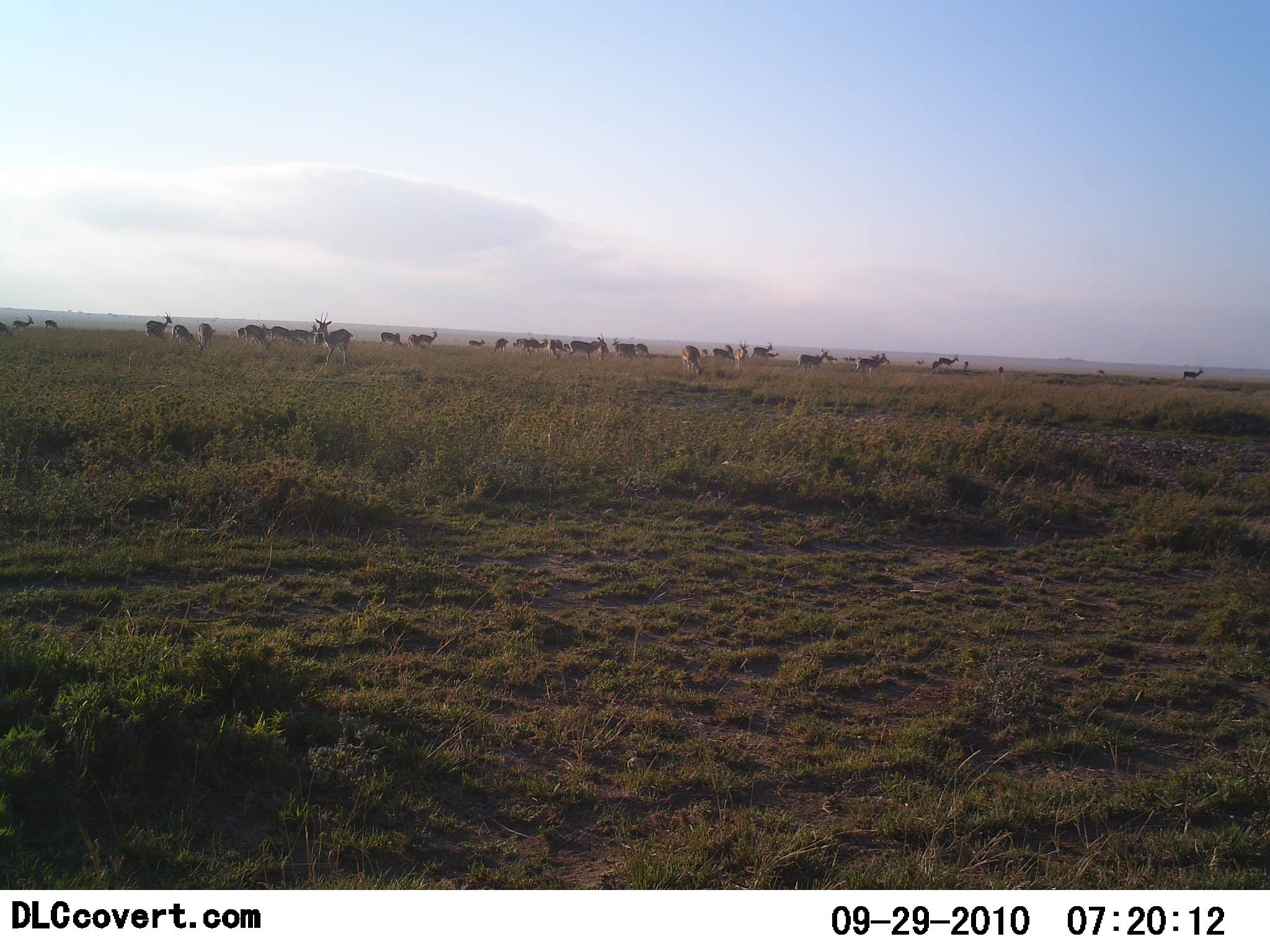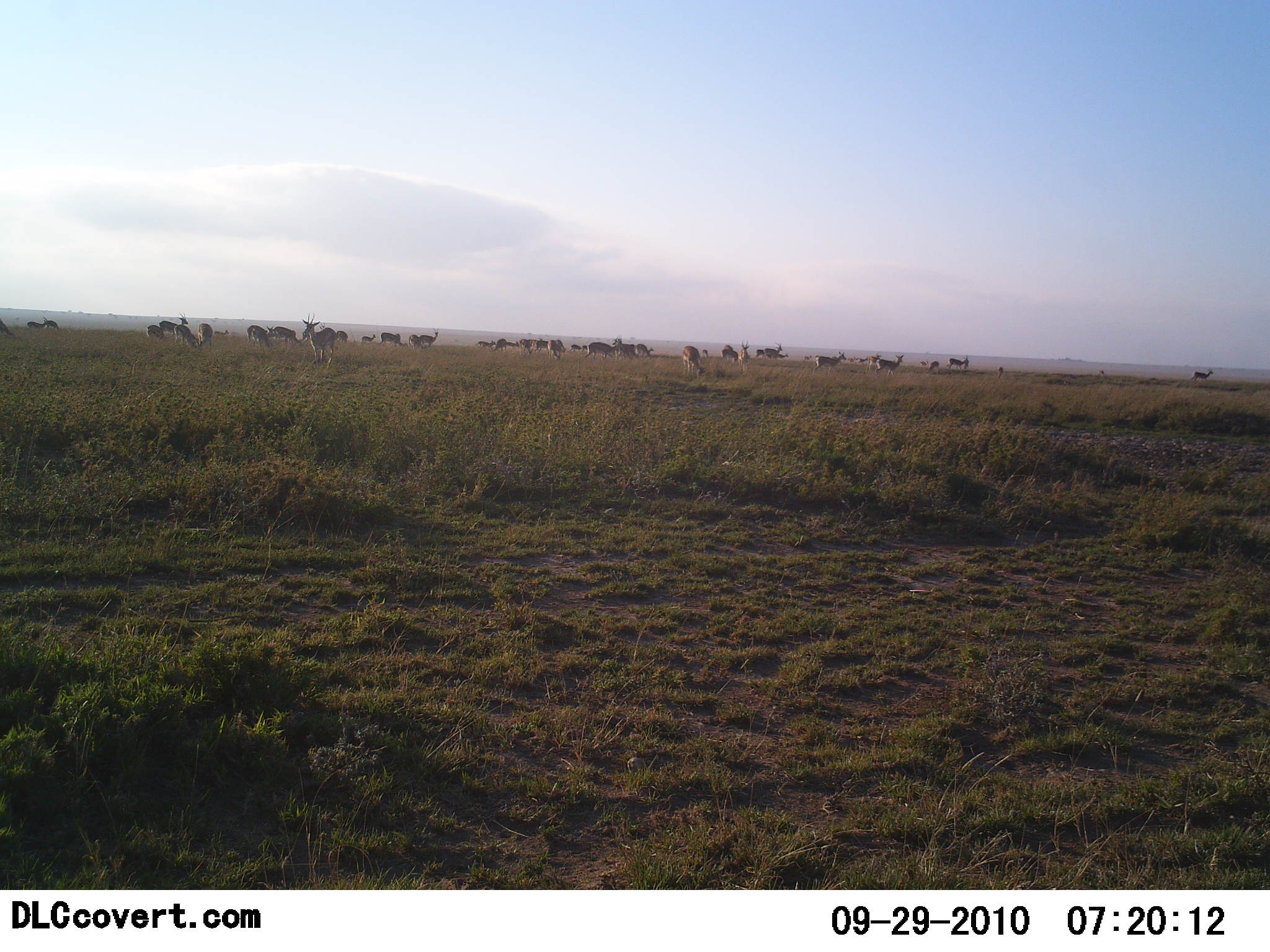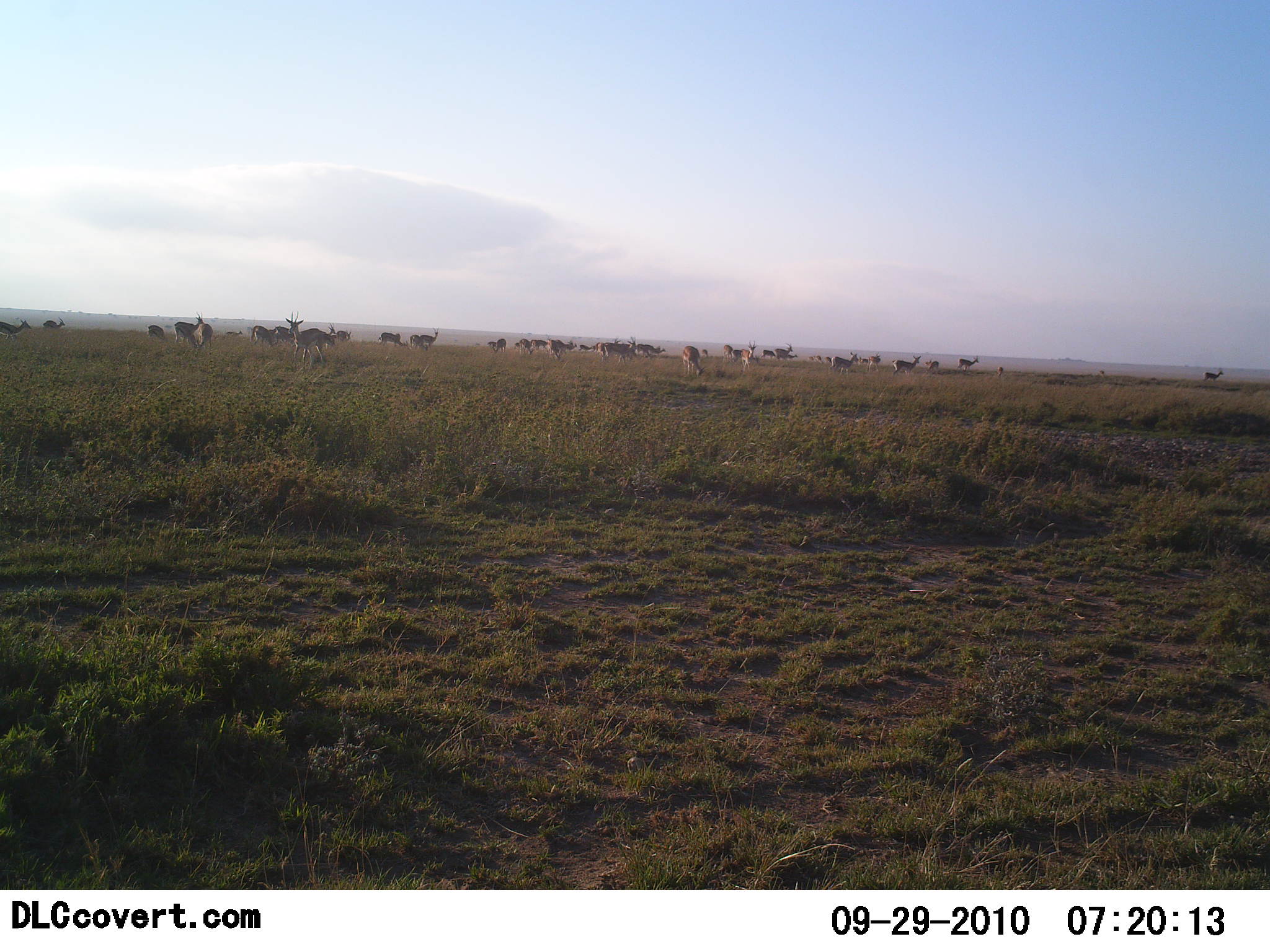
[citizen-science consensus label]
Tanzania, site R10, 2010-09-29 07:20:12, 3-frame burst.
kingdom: Animalia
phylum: Chordata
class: Mammalia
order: Artiodactyla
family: Bovidae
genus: Nanger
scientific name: Nanger granti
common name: grant's gazelle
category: gazellegrants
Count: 11-50.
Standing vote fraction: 55%.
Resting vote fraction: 9%.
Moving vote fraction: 73%.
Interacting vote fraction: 0%.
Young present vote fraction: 0%.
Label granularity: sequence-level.